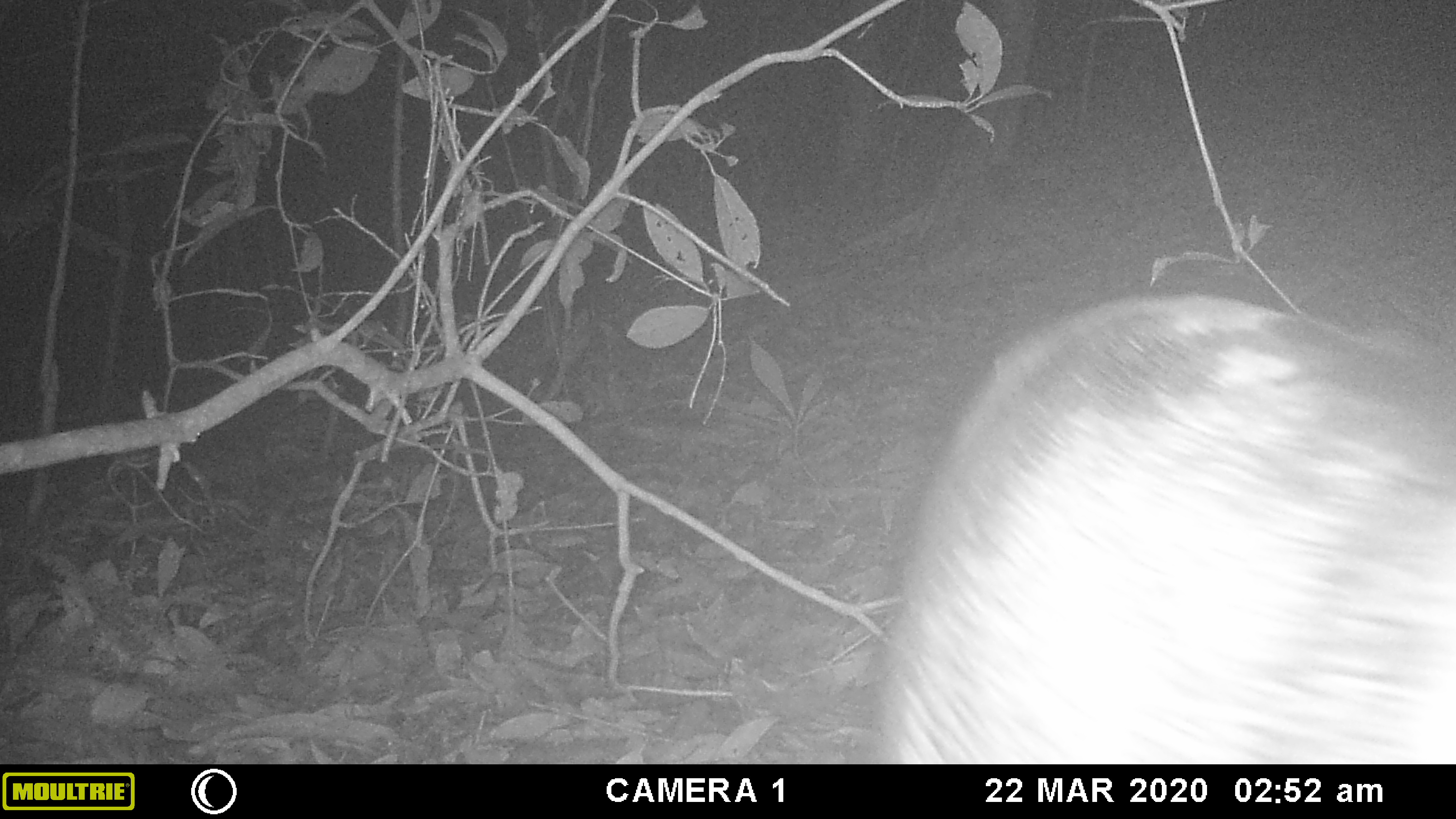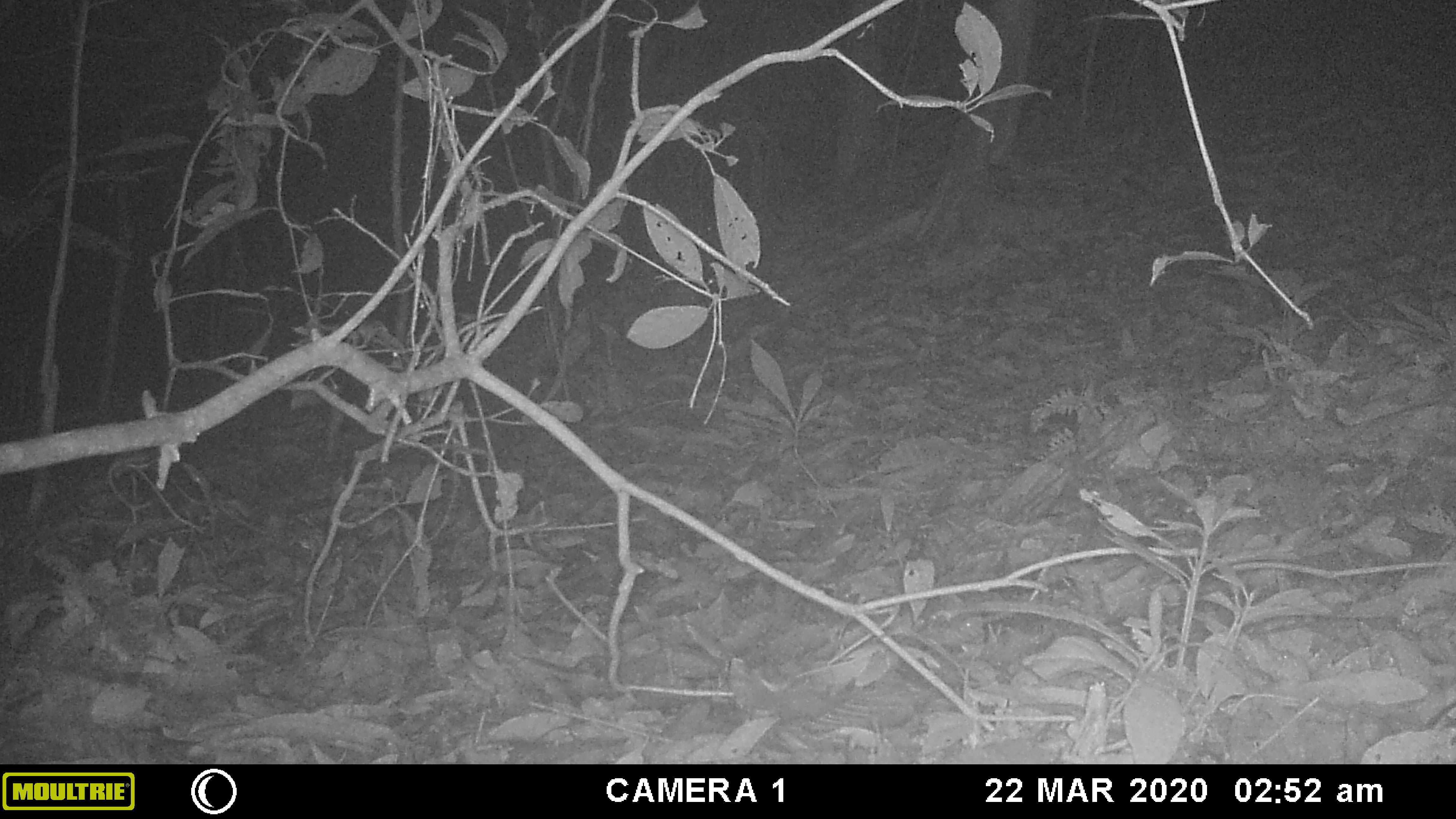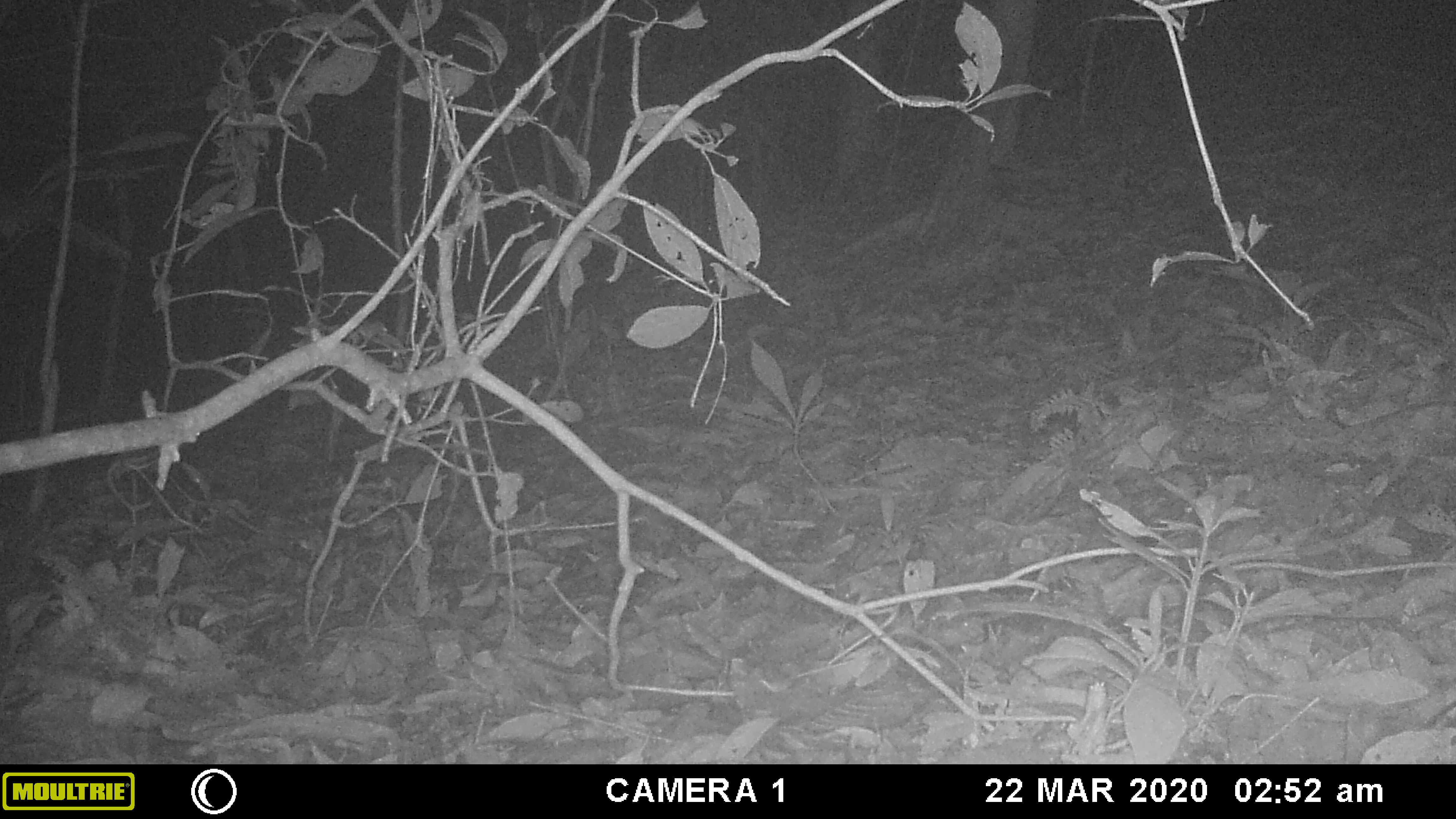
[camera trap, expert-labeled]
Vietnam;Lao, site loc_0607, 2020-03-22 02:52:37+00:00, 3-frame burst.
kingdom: Animalia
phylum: Chordata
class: Mammalia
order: Artiodactyla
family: Suidae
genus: Sus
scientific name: Sus scrofa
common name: eurasian wild pig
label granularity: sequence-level